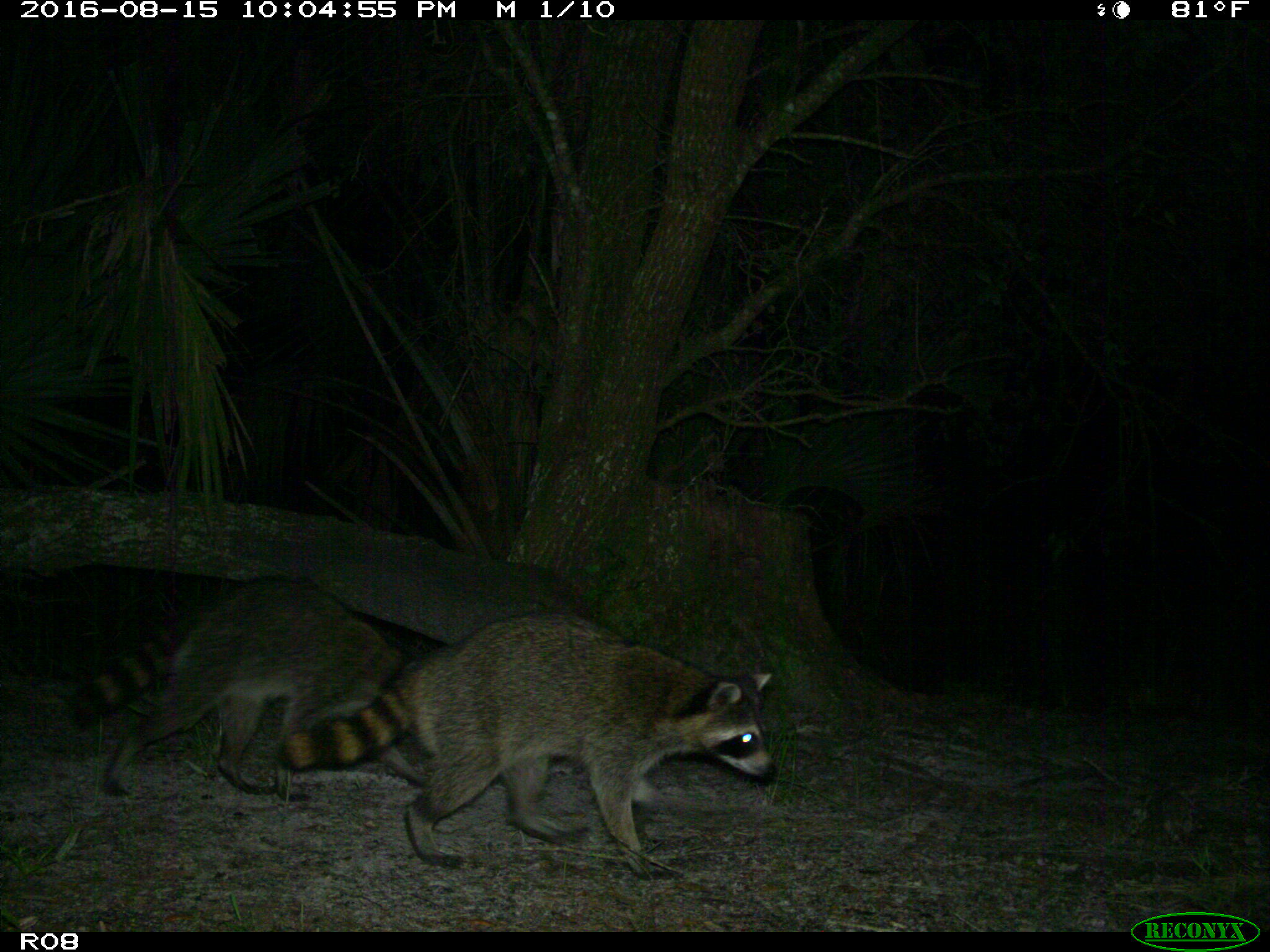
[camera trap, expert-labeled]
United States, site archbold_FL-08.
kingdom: Animalia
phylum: Chordata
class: Mammalia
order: Carnivora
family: Procyonidae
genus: Procyon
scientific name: Procyon lotor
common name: common raccoon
Procyon lotor (common raccoon).